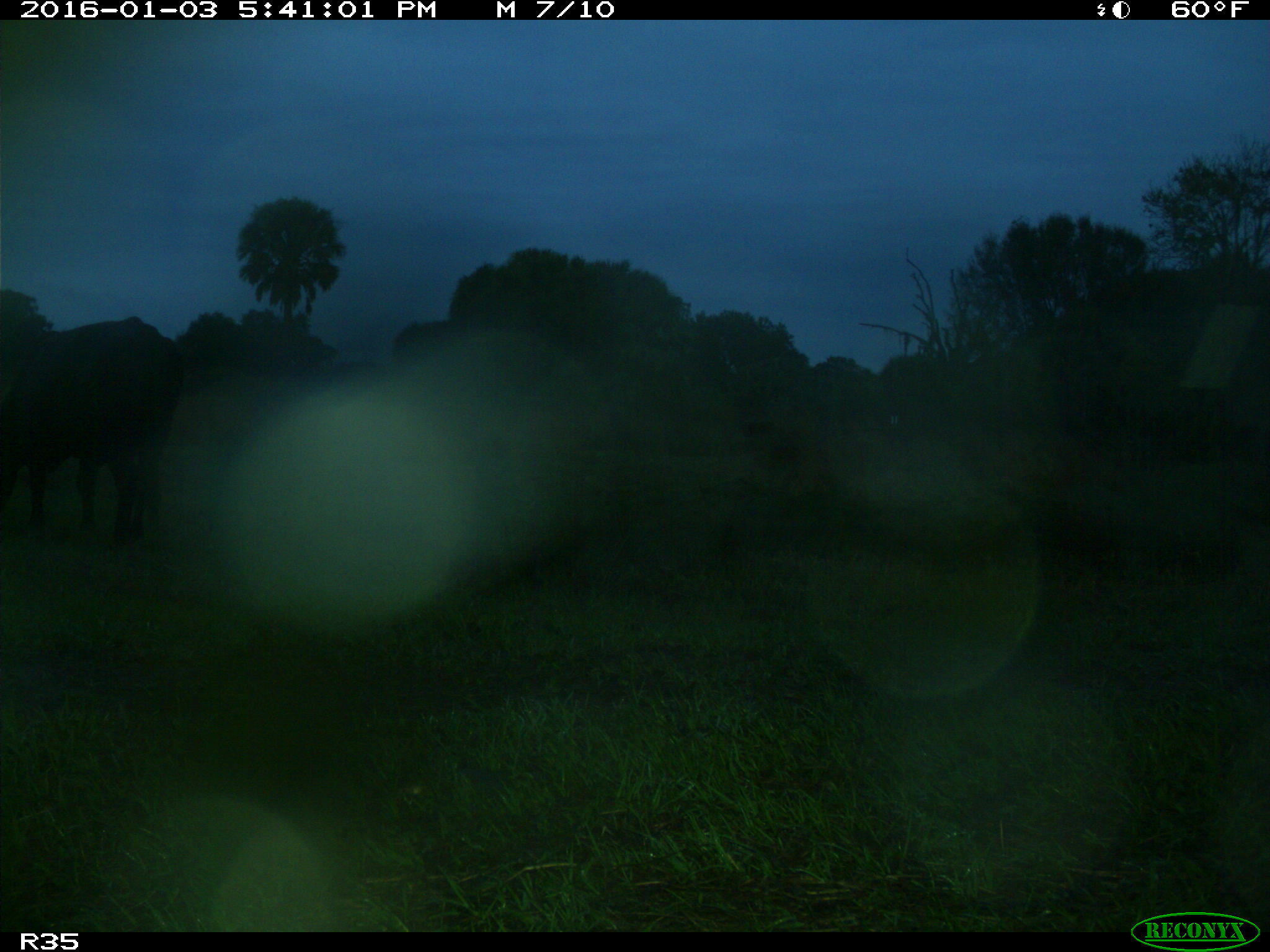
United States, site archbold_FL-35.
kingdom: Animalia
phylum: Chordata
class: Mammalia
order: Artiodactyla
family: Bovidae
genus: Bos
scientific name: Bos taurus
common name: domestic cow